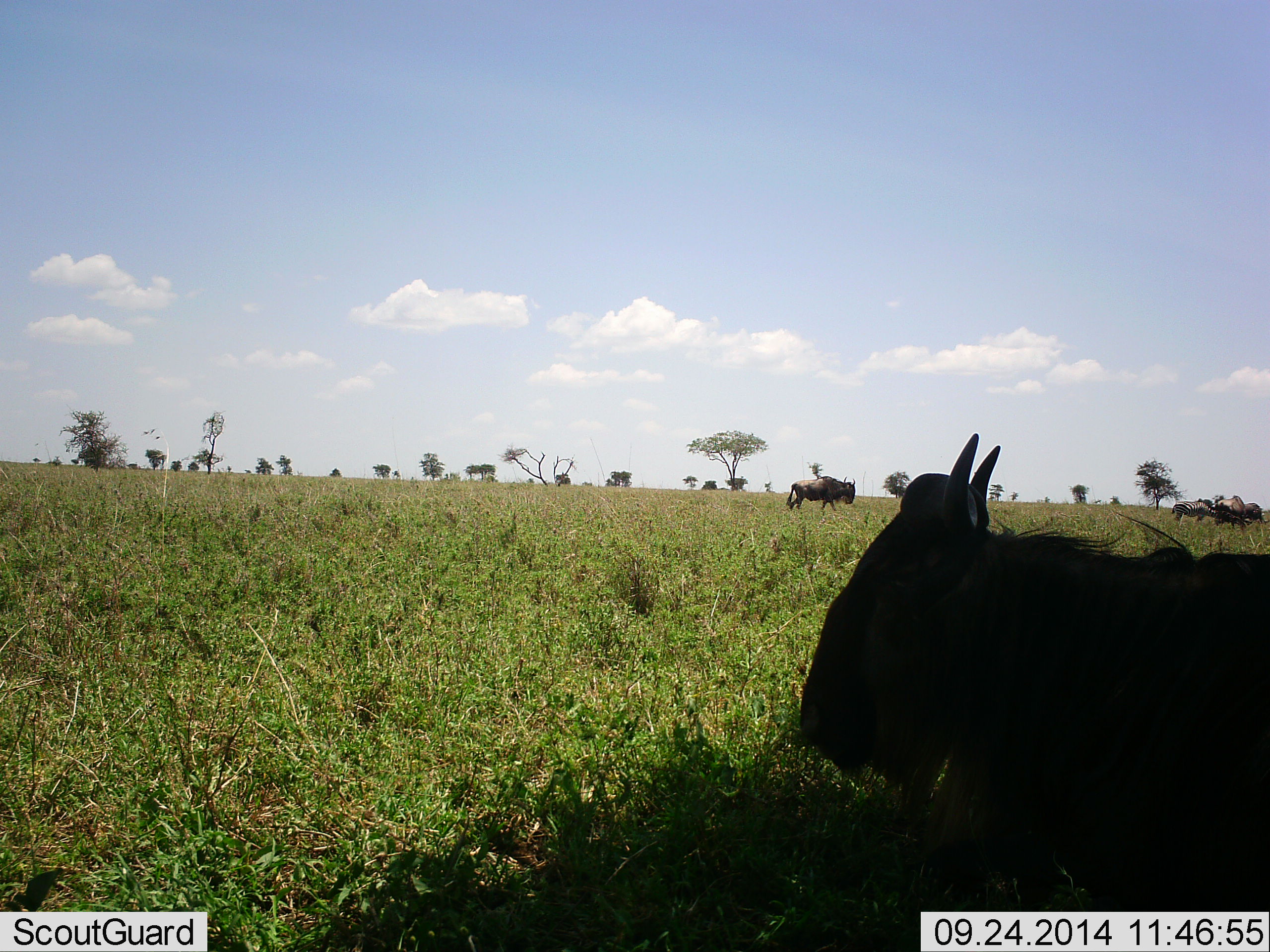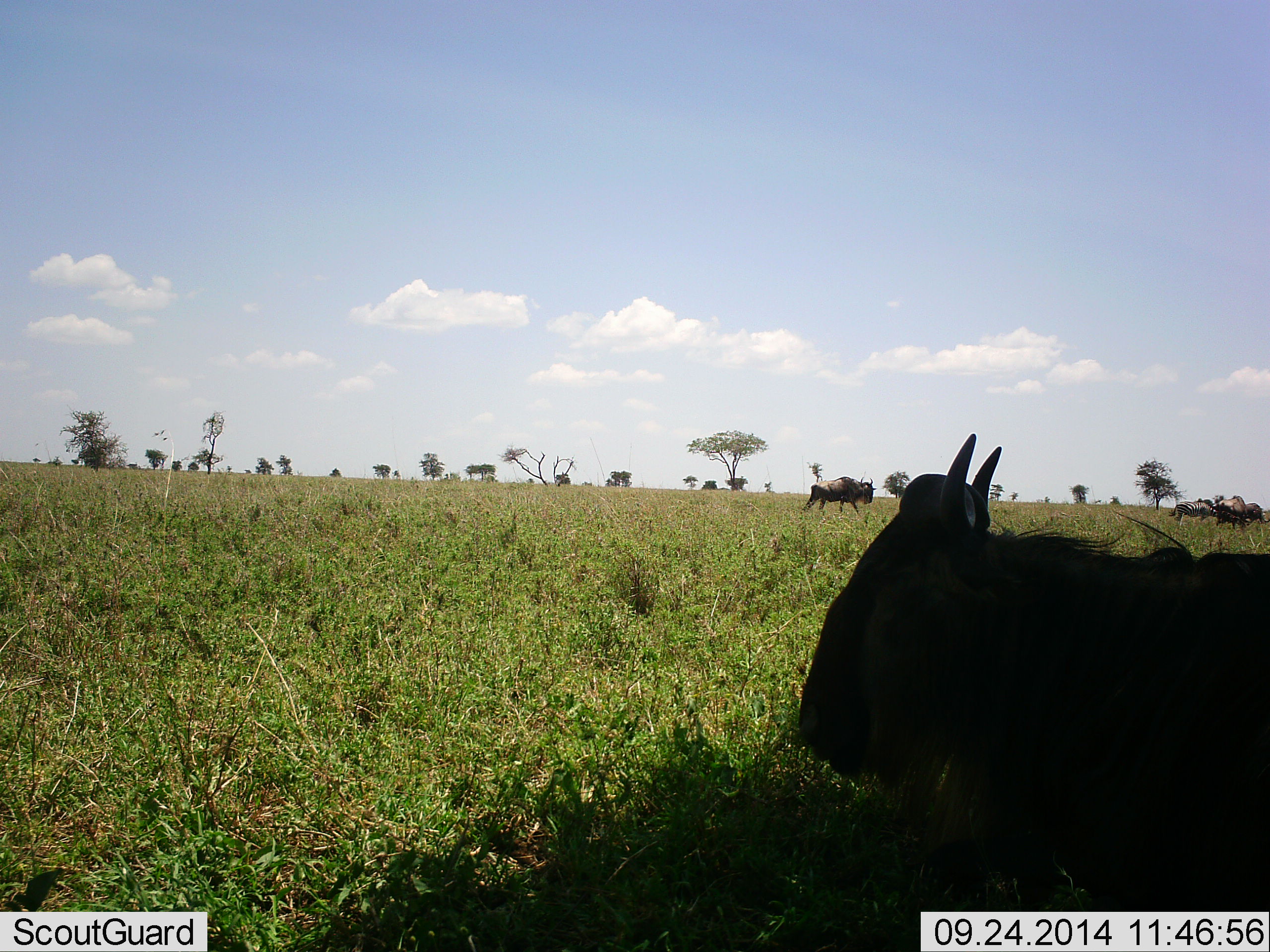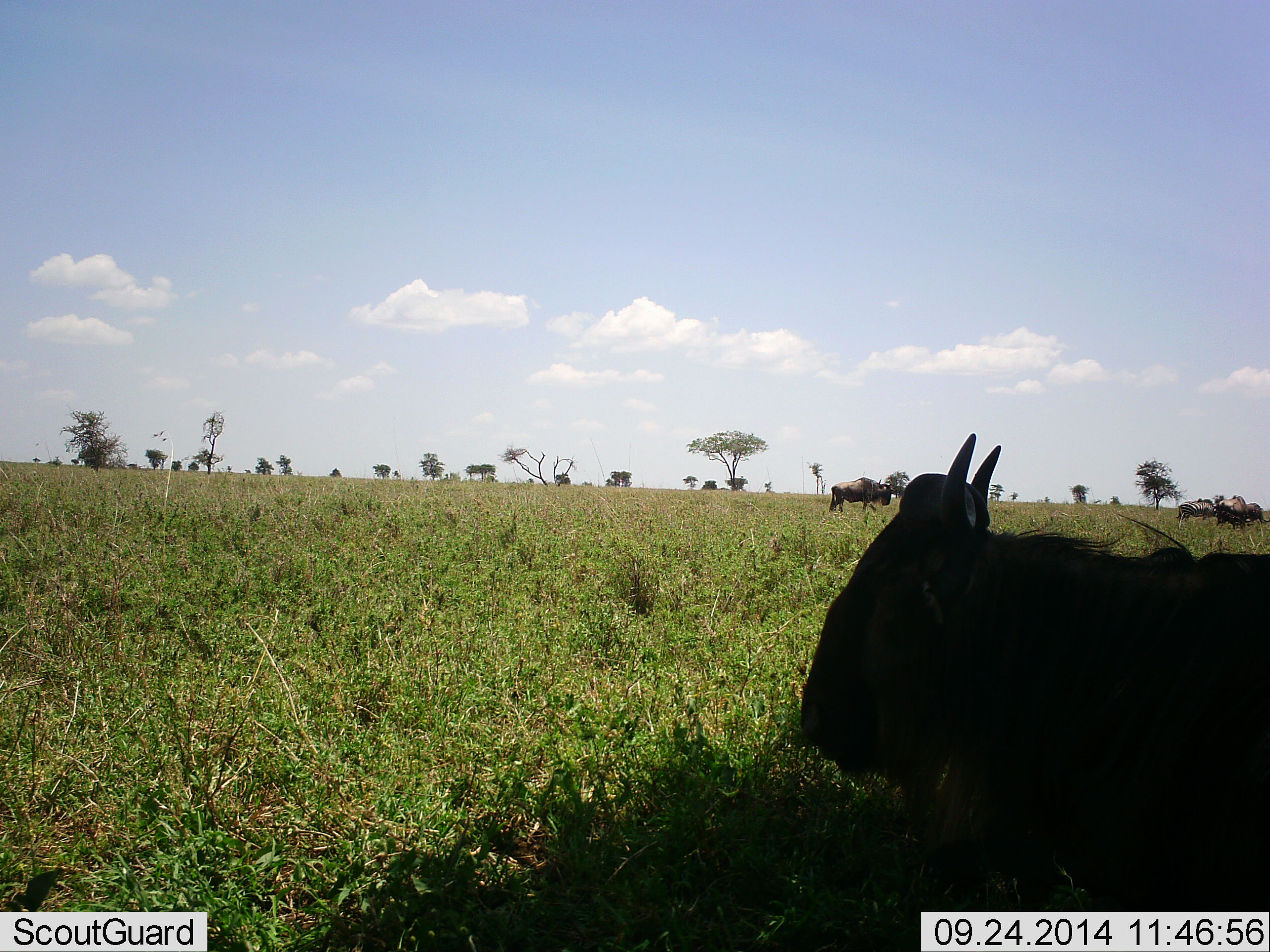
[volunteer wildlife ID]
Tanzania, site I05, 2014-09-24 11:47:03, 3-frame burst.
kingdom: Animalia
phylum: Chordata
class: Mammalia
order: Artiodactyla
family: Bovidae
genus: Connochaetes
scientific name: Connochaetes taurinus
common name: blue wildebeest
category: wildebeest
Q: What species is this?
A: Wildebeest (blue wildebeest) (Connochaetes taurinus).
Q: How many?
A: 4.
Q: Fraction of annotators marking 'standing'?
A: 50%.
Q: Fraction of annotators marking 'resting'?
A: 70%.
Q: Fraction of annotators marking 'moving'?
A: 60%.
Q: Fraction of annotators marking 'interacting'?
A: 0%.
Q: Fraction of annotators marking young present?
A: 0%.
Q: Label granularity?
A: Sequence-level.